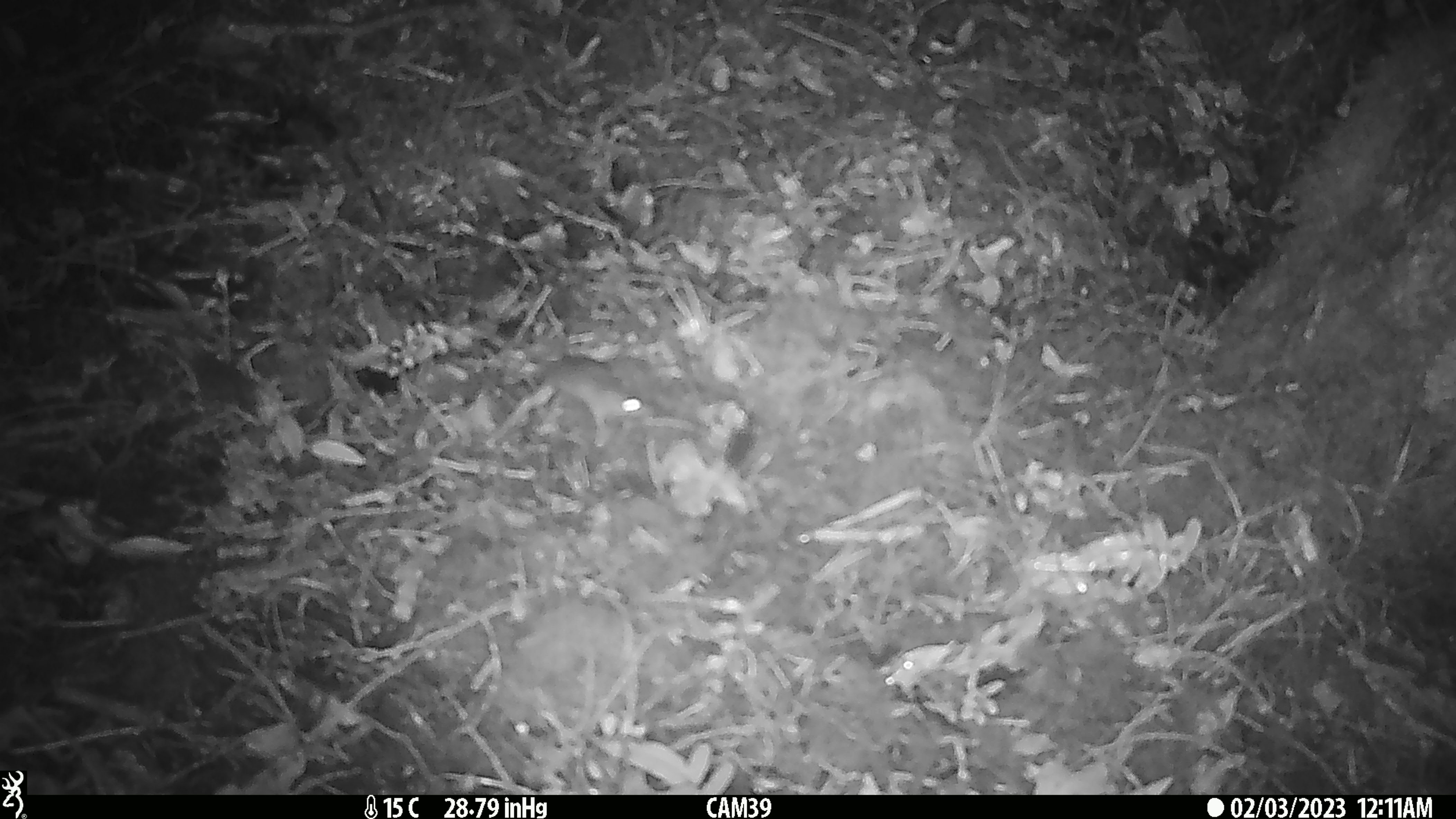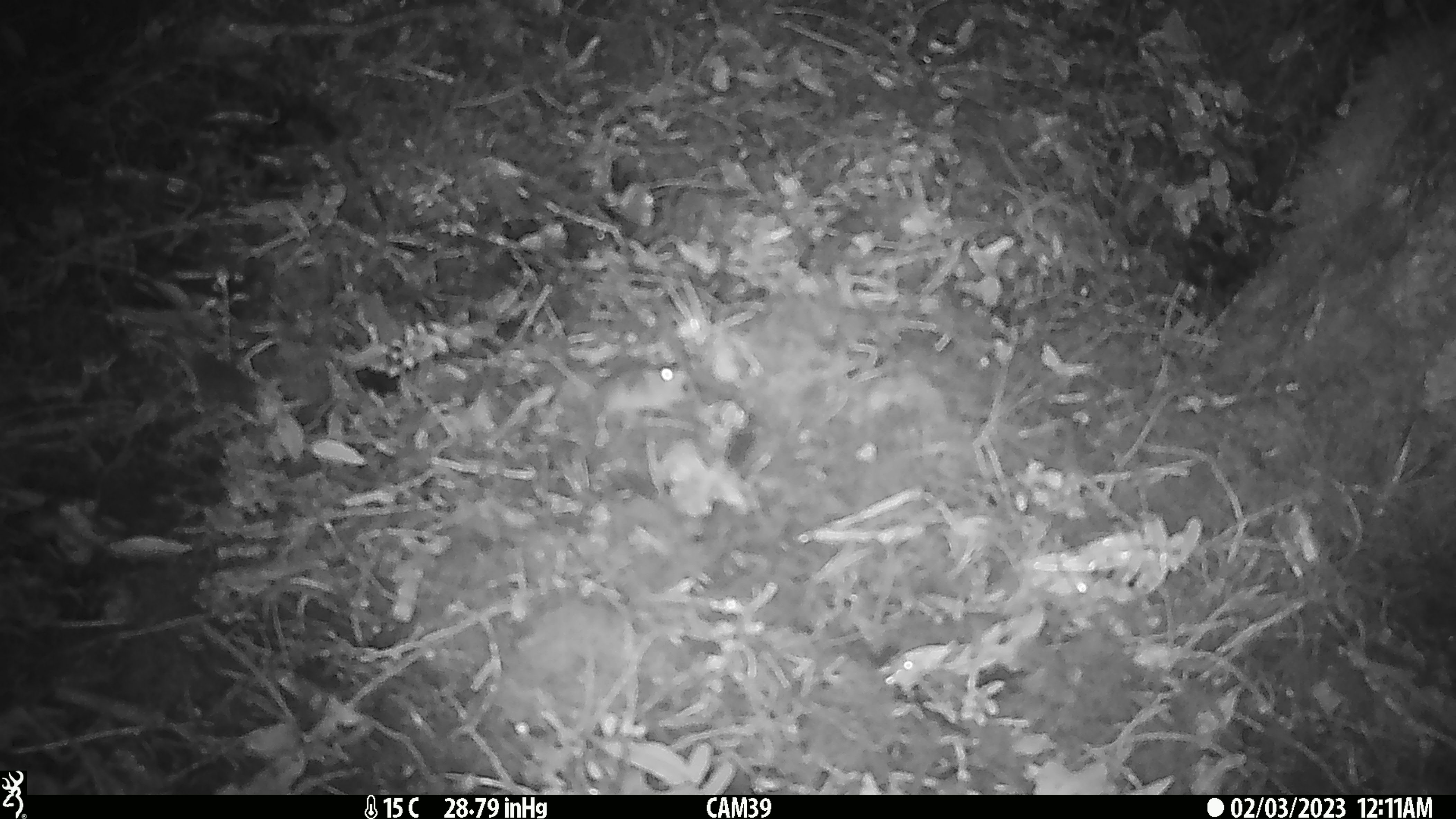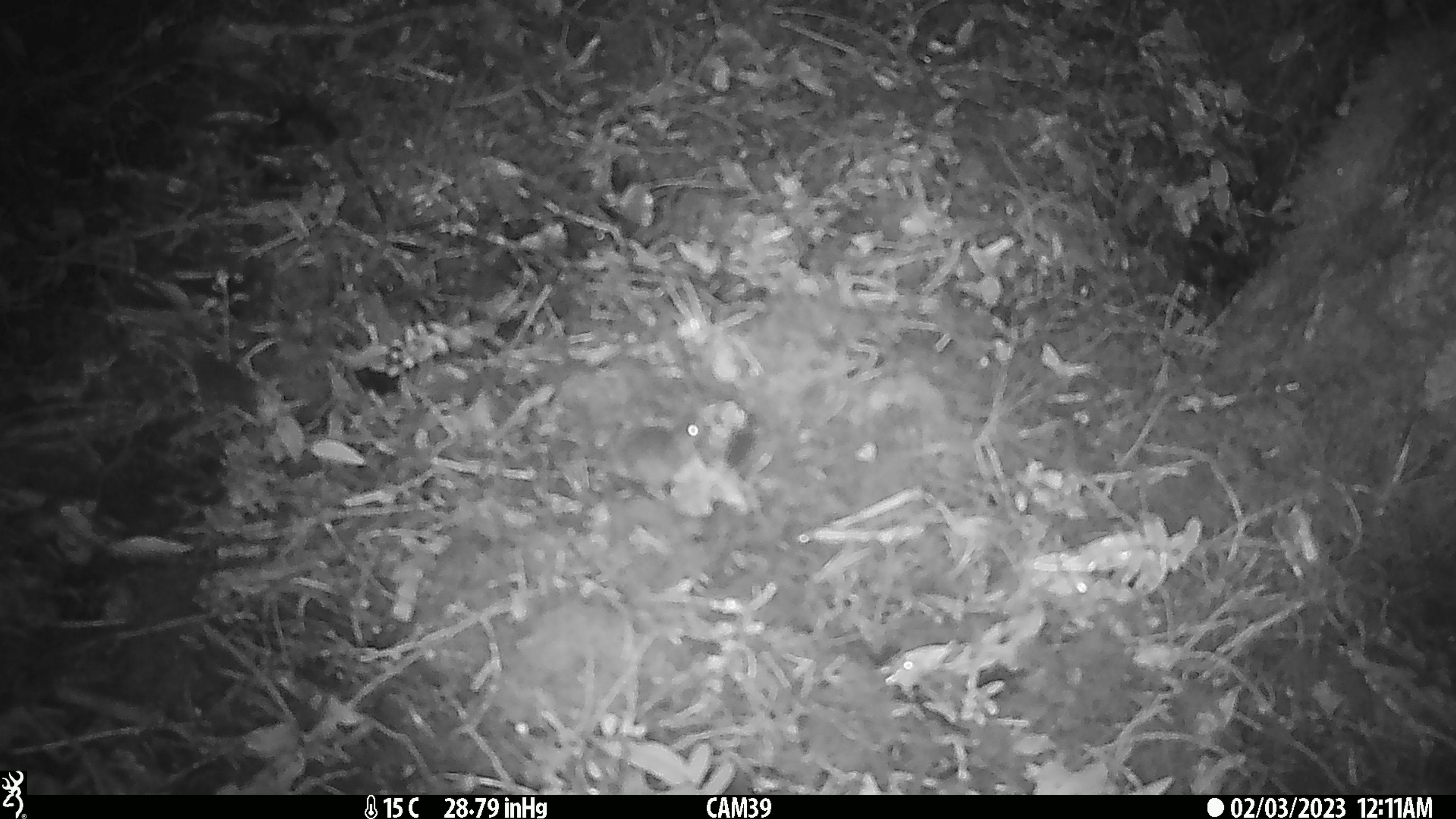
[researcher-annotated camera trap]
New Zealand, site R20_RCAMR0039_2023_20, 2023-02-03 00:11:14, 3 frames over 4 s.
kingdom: Animalia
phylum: Chordata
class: Mammalia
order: Rodentia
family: Muridae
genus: Mus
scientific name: Mus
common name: mouse